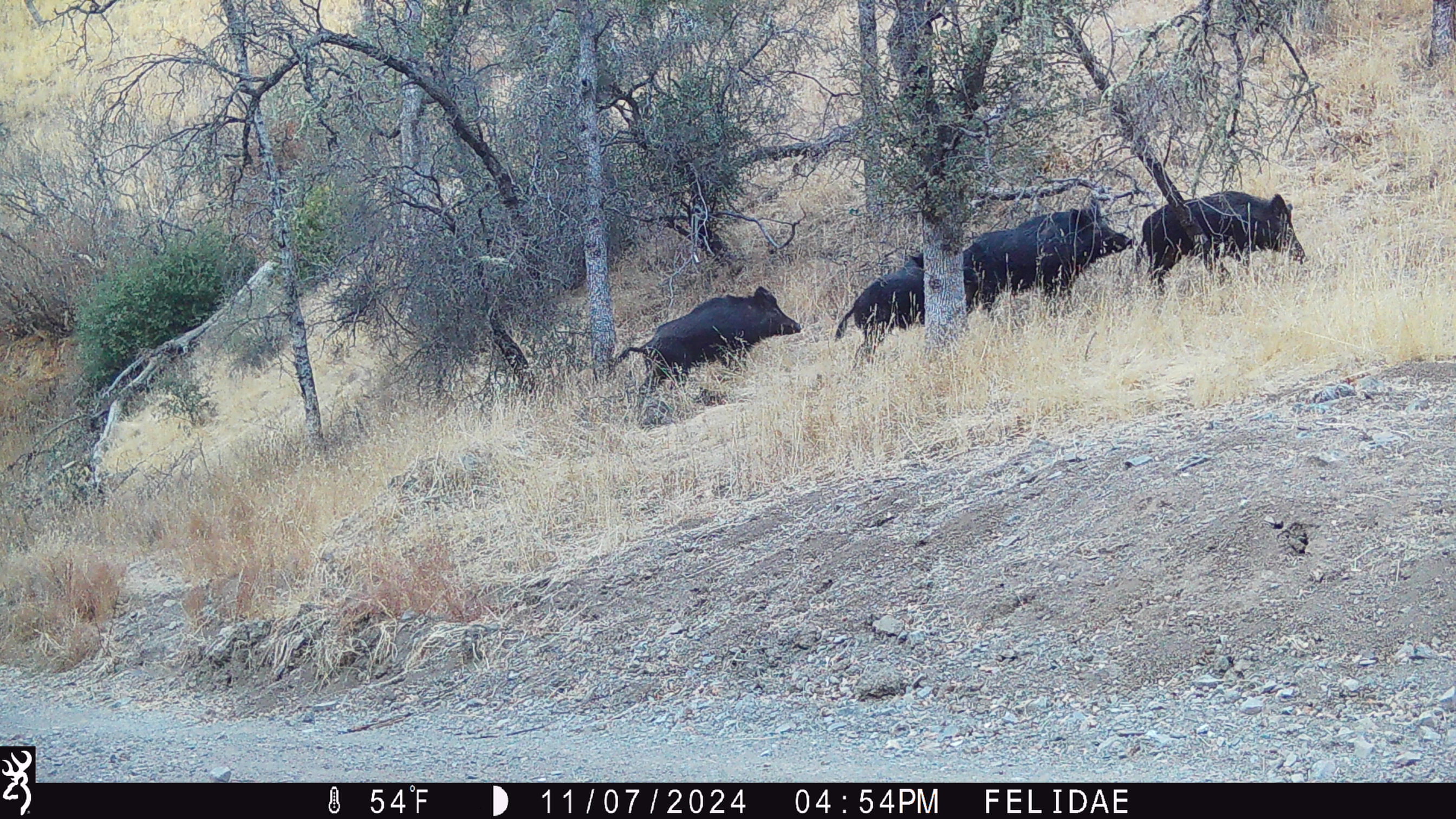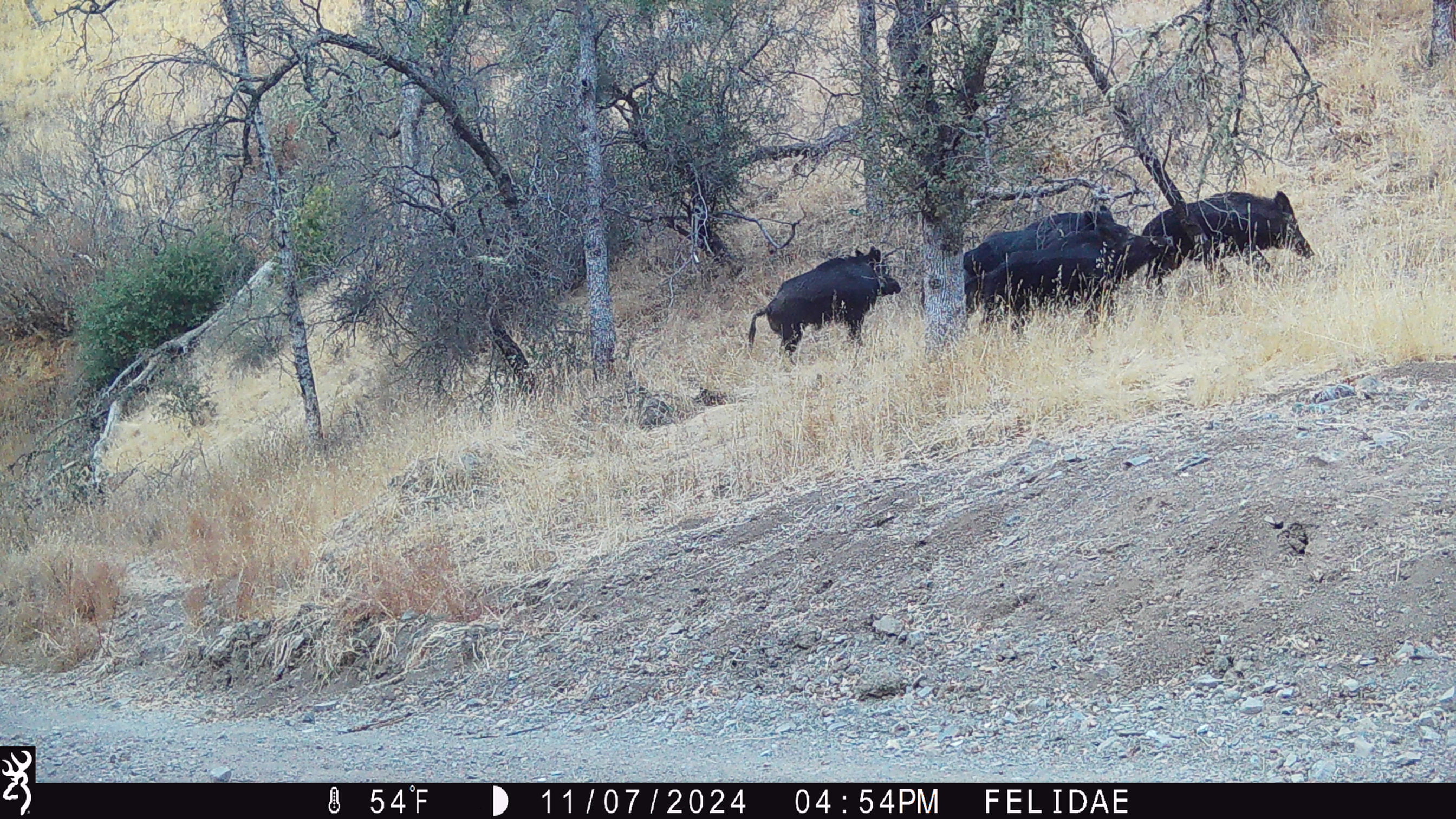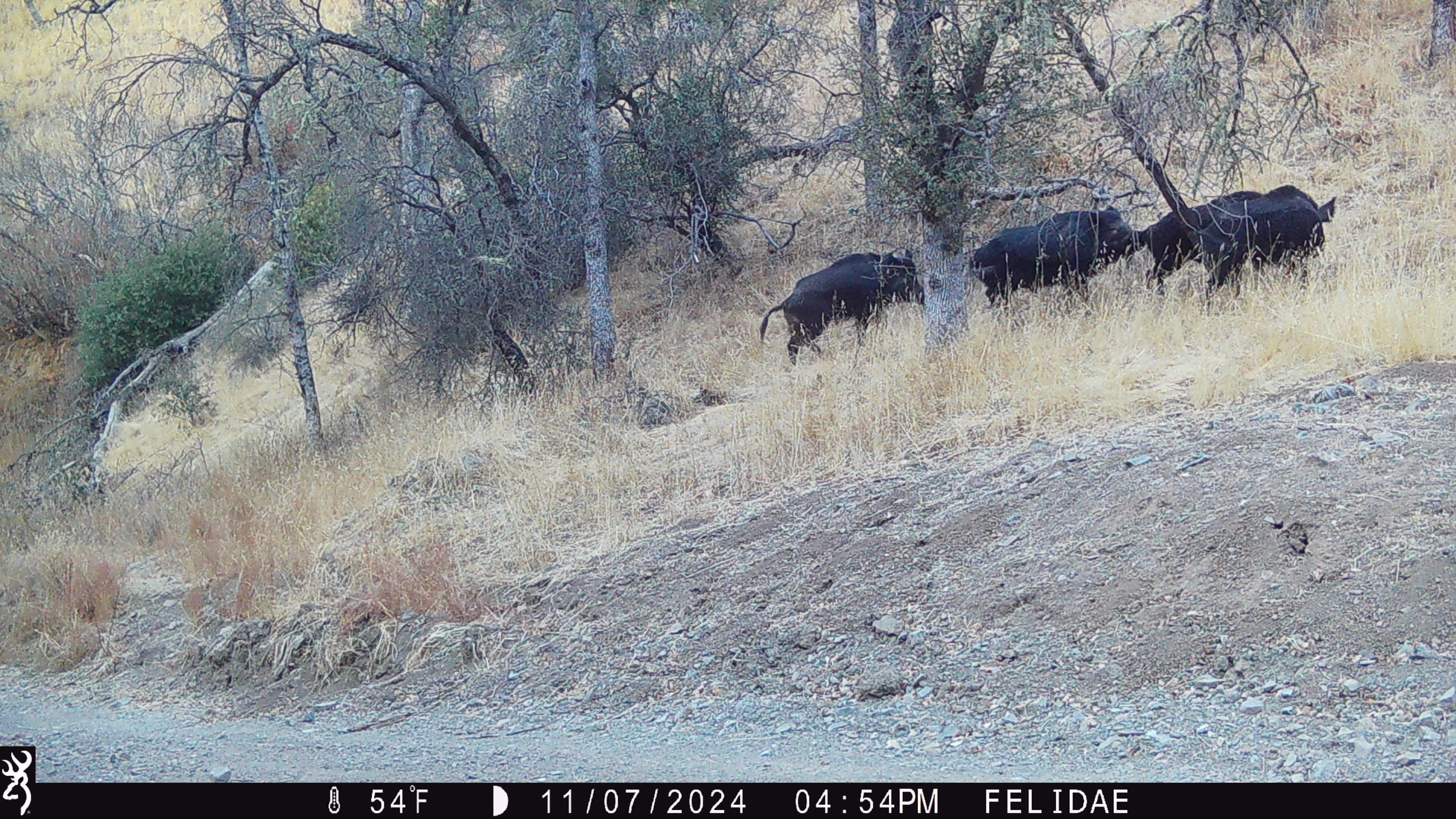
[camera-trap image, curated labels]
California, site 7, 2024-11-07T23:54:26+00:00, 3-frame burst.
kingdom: Animalia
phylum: Chordata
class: Mammalia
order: Artiodactyla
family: Suidae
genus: Sus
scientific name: Sus scrofa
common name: wild boar